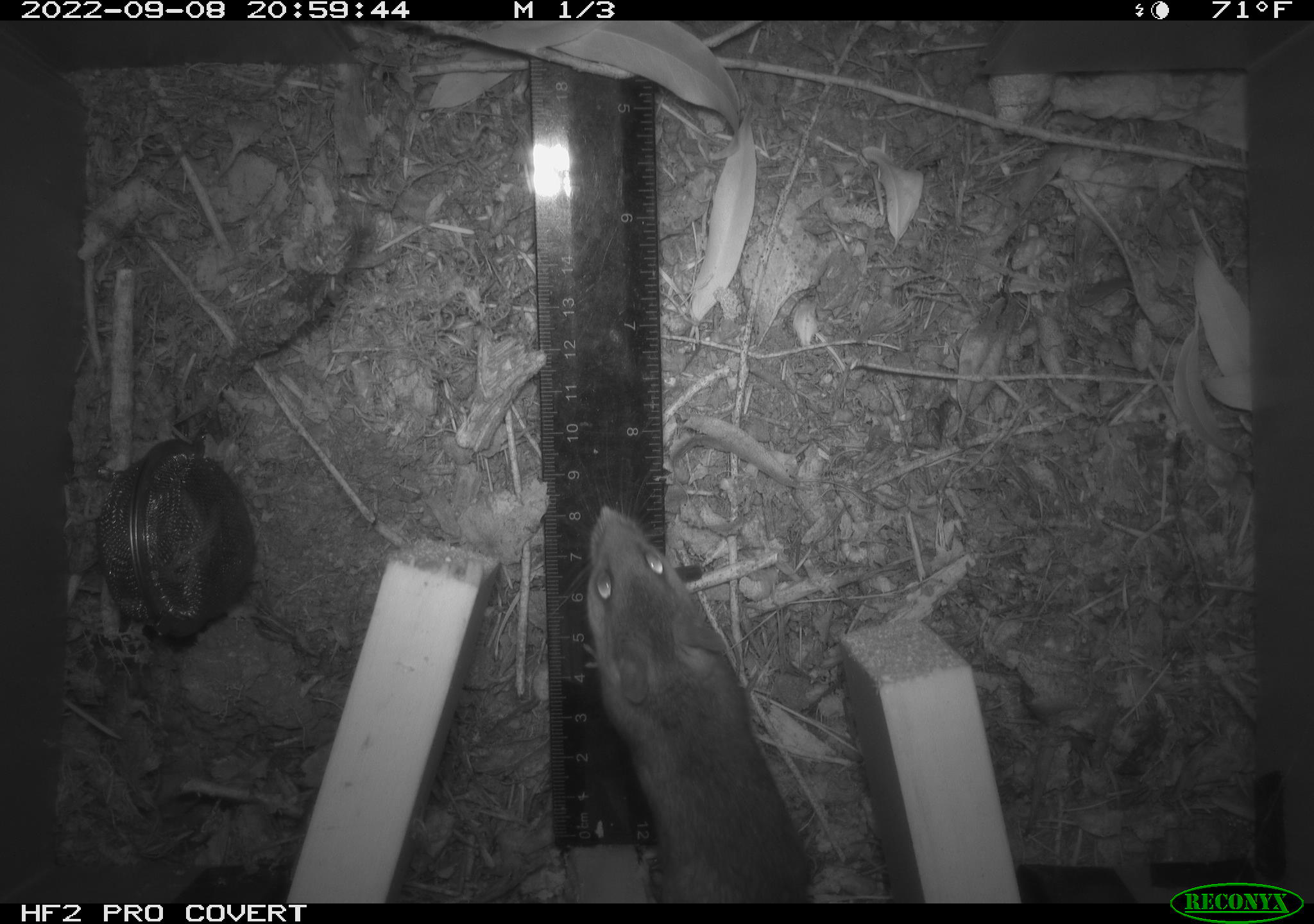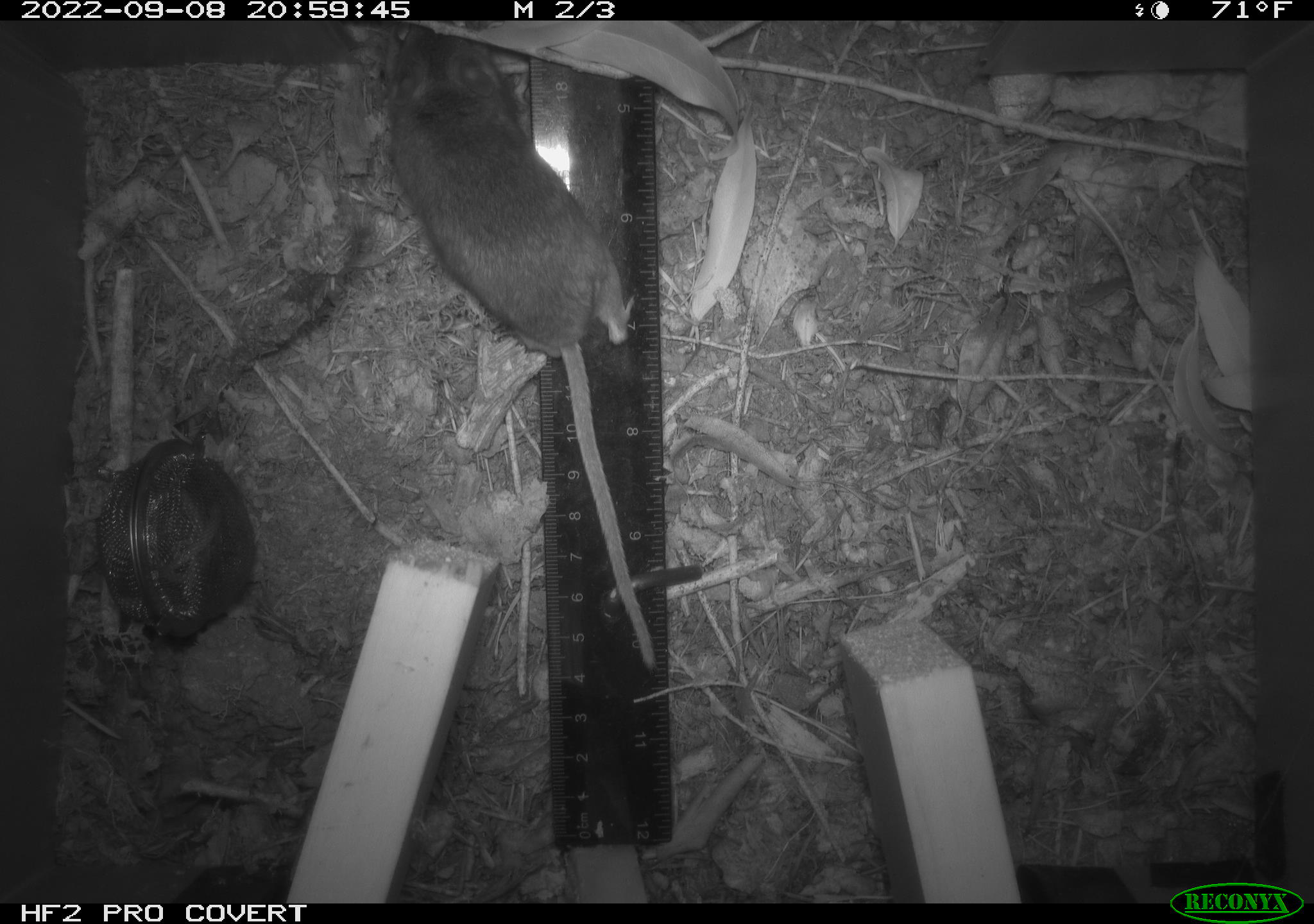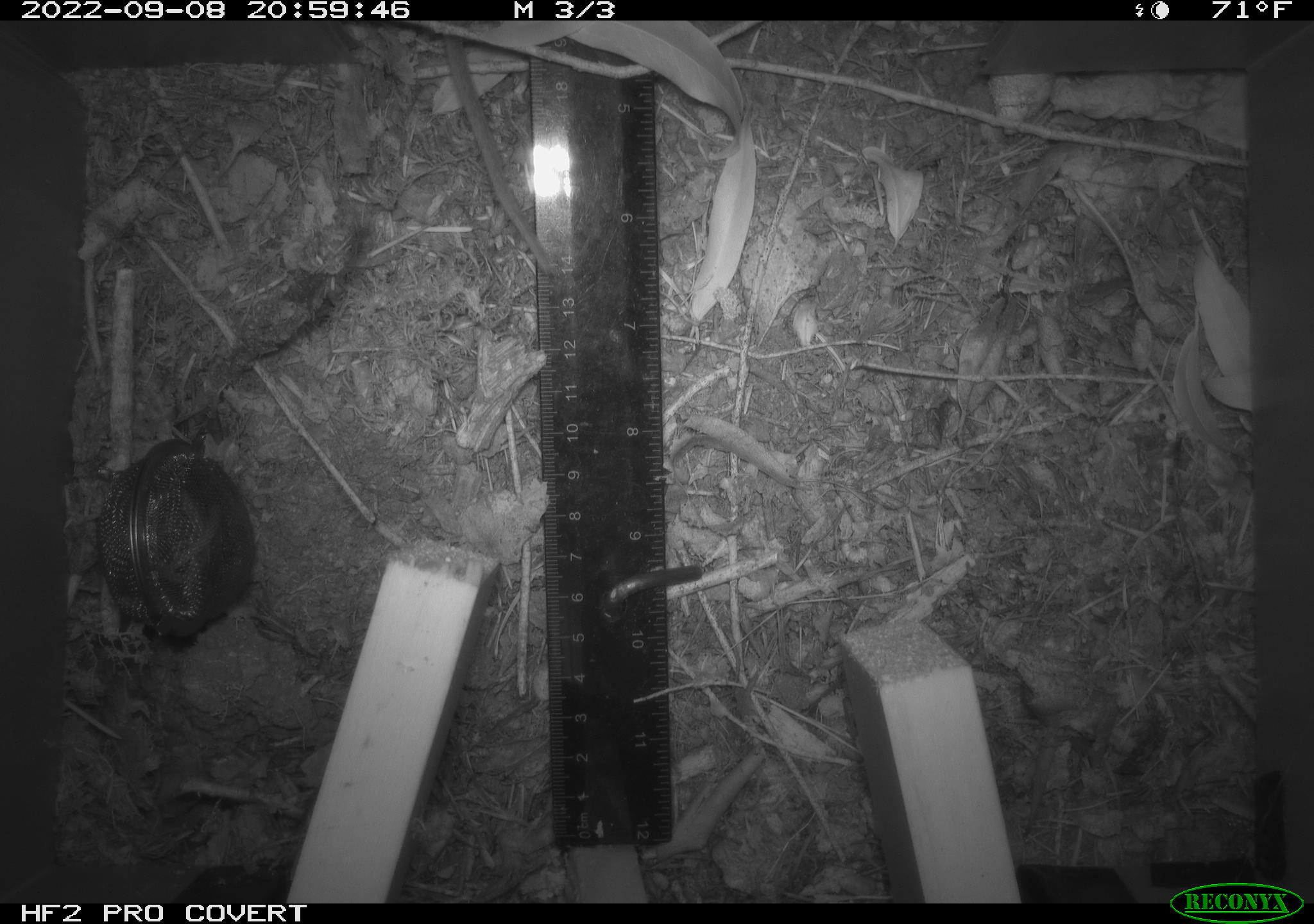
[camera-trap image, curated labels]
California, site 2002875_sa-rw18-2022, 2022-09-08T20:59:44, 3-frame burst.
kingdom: Animalia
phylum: Chordata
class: Mammalia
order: Rodentia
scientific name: Rodentia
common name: mouse species